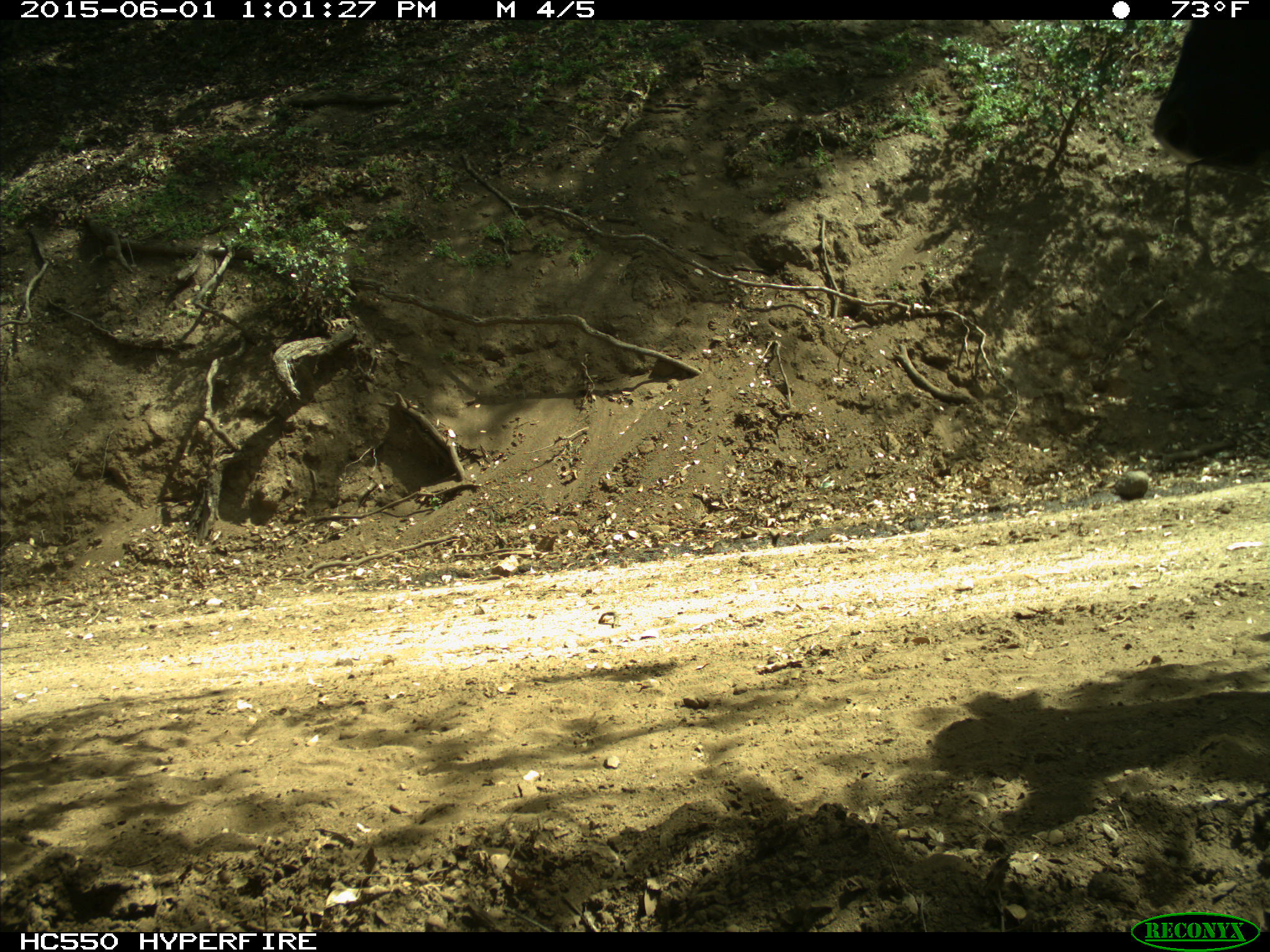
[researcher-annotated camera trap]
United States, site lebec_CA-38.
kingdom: Animalia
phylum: Chordata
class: Mammalia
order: Artiodactyla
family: Bovidae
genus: Bos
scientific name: Bos taurus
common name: domestic cow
Bos taurus (domestic cow).